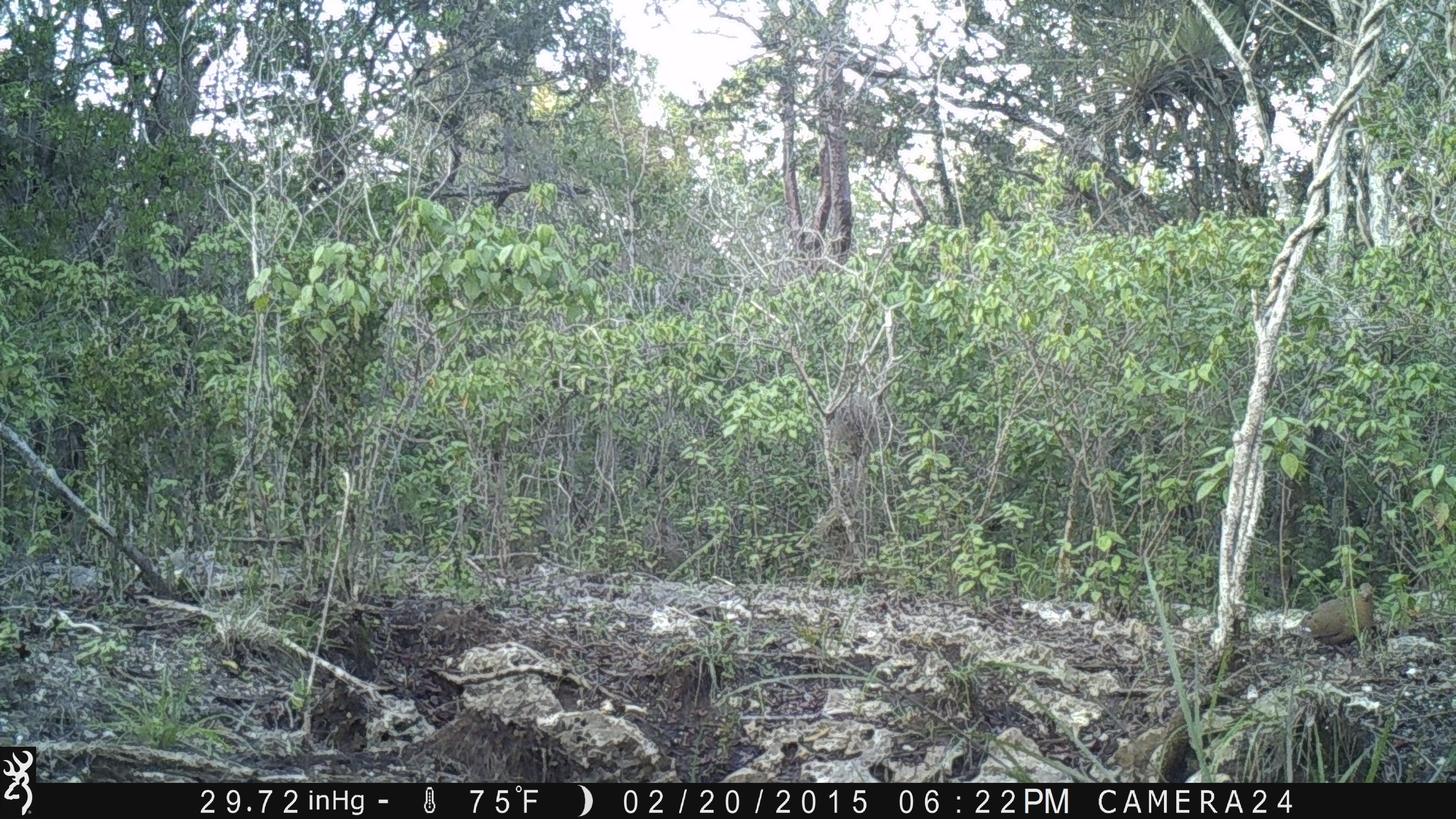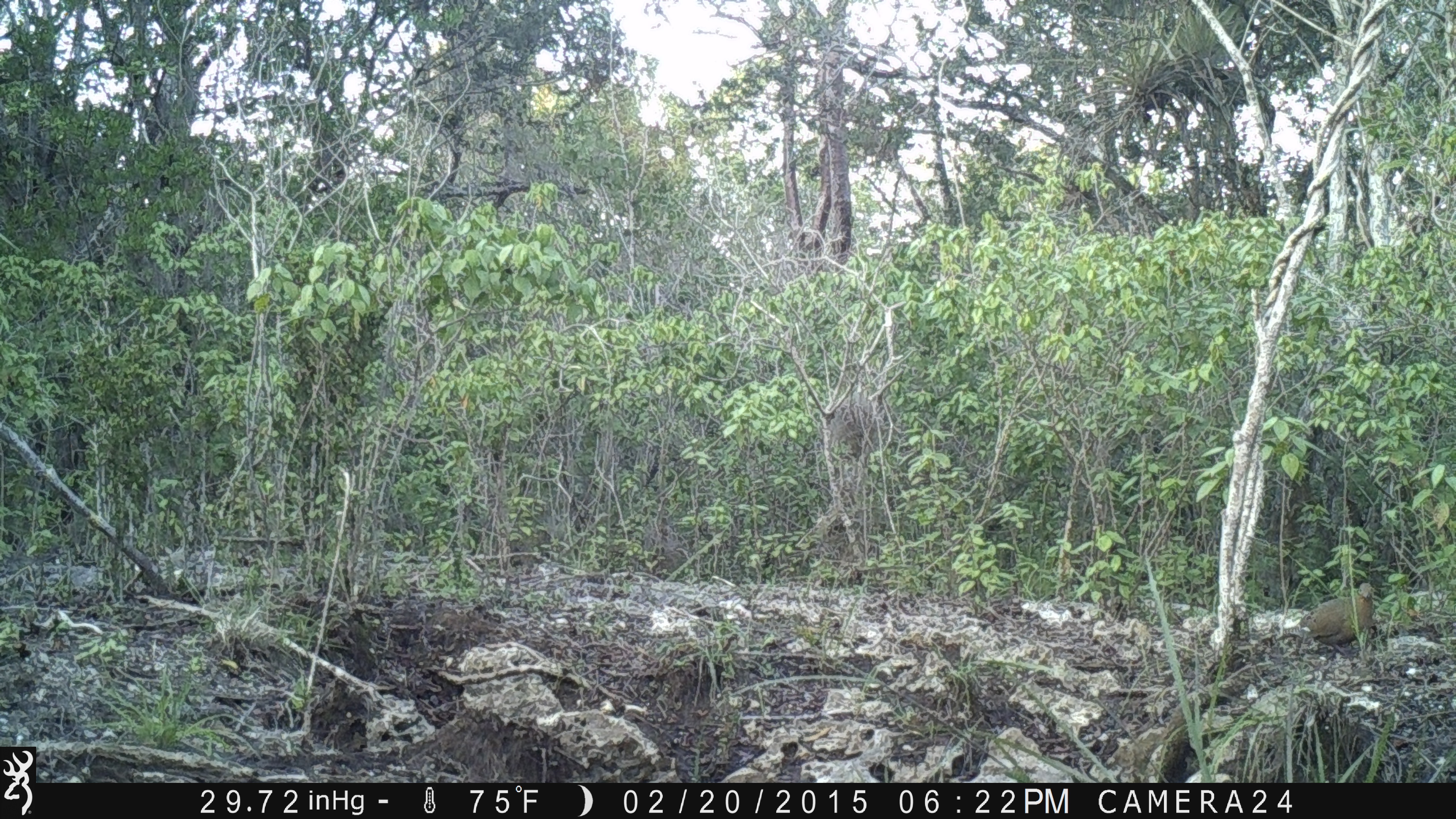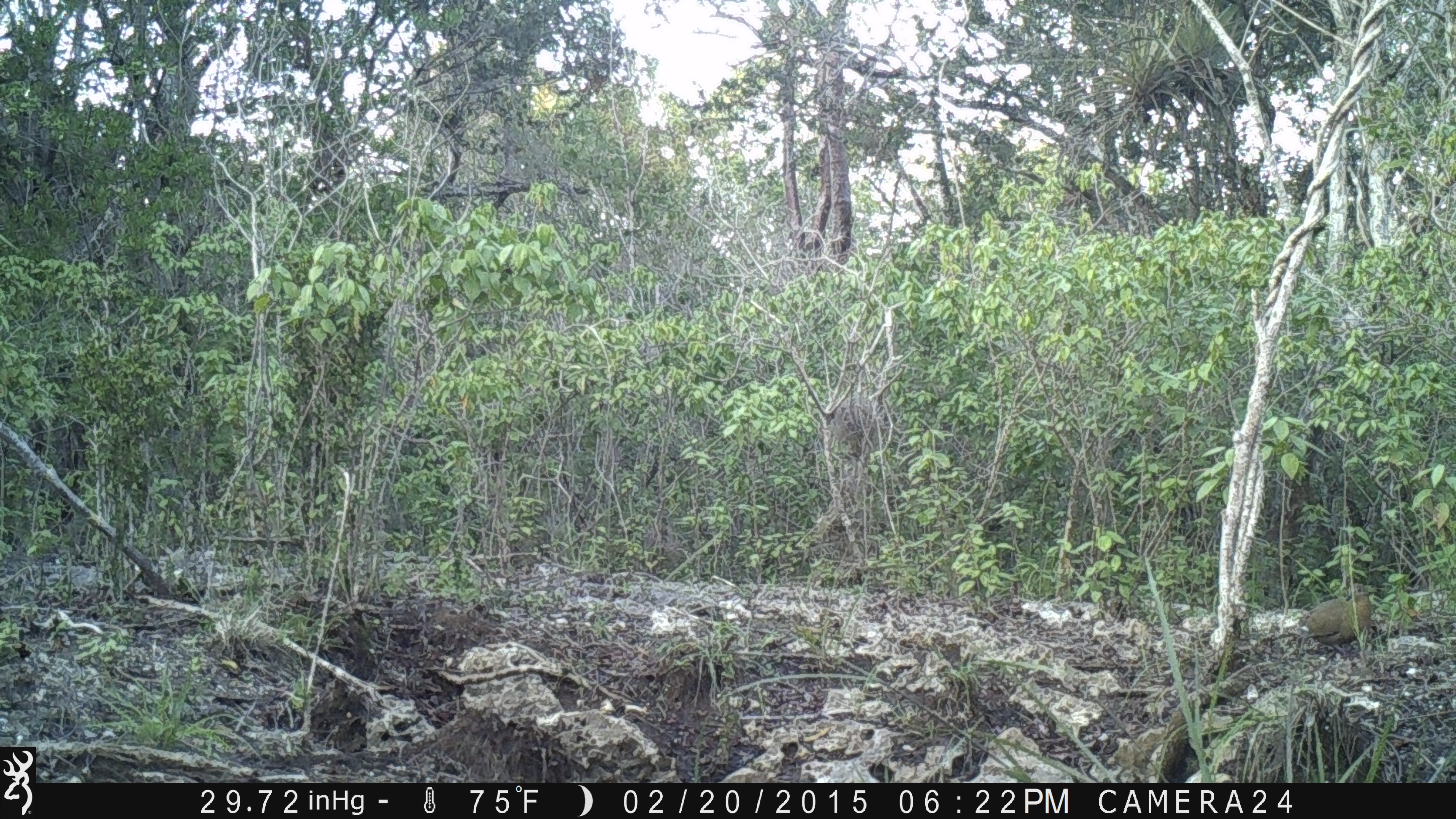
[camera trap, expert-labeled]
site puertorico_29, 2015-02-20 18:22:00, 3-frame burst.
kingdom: Animalia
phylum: Chordata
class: Aves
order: Columbiformes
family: Columbidae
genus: Zenaida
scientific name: Zenaida asiatica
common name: white-winged dove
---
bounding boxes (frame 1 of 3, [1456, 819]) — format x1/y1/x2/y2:
white-winged dove: 1292/584/1382/654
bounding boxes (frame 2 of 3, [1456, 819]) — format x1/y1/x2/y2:
white-winged dove: 1299/579/1382/648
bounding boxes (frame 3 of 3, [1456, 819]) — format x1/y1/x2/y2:
white-winged dove: 1297/582/1376/657